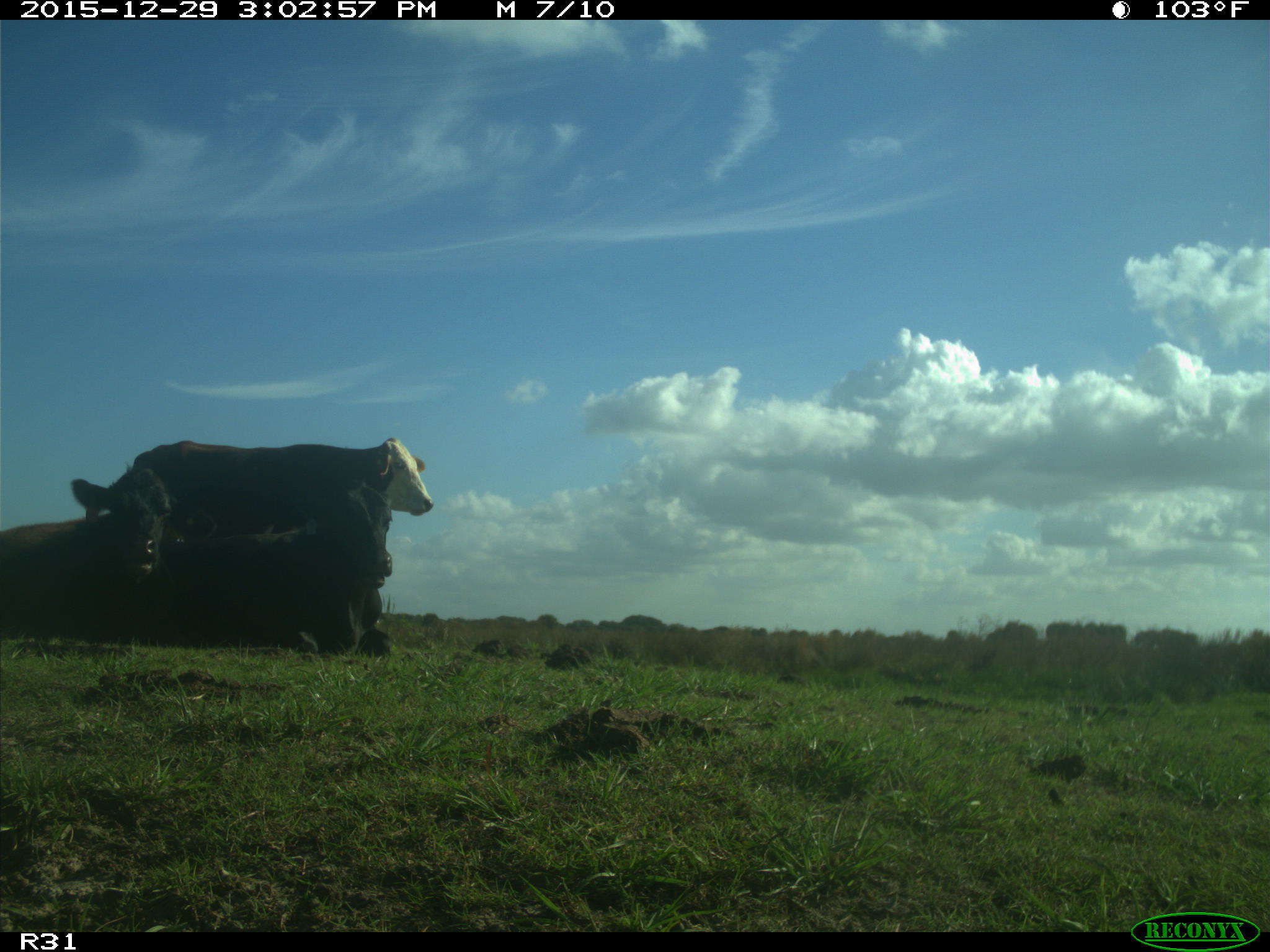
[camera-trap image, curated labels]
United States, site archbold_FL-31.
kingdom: Animalia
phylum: Chordata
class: Mammalia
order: Artiodactyla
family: Bovidae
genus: Bos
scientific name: Bos taurus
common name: domestic cow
Bos taurus (domestic cow).